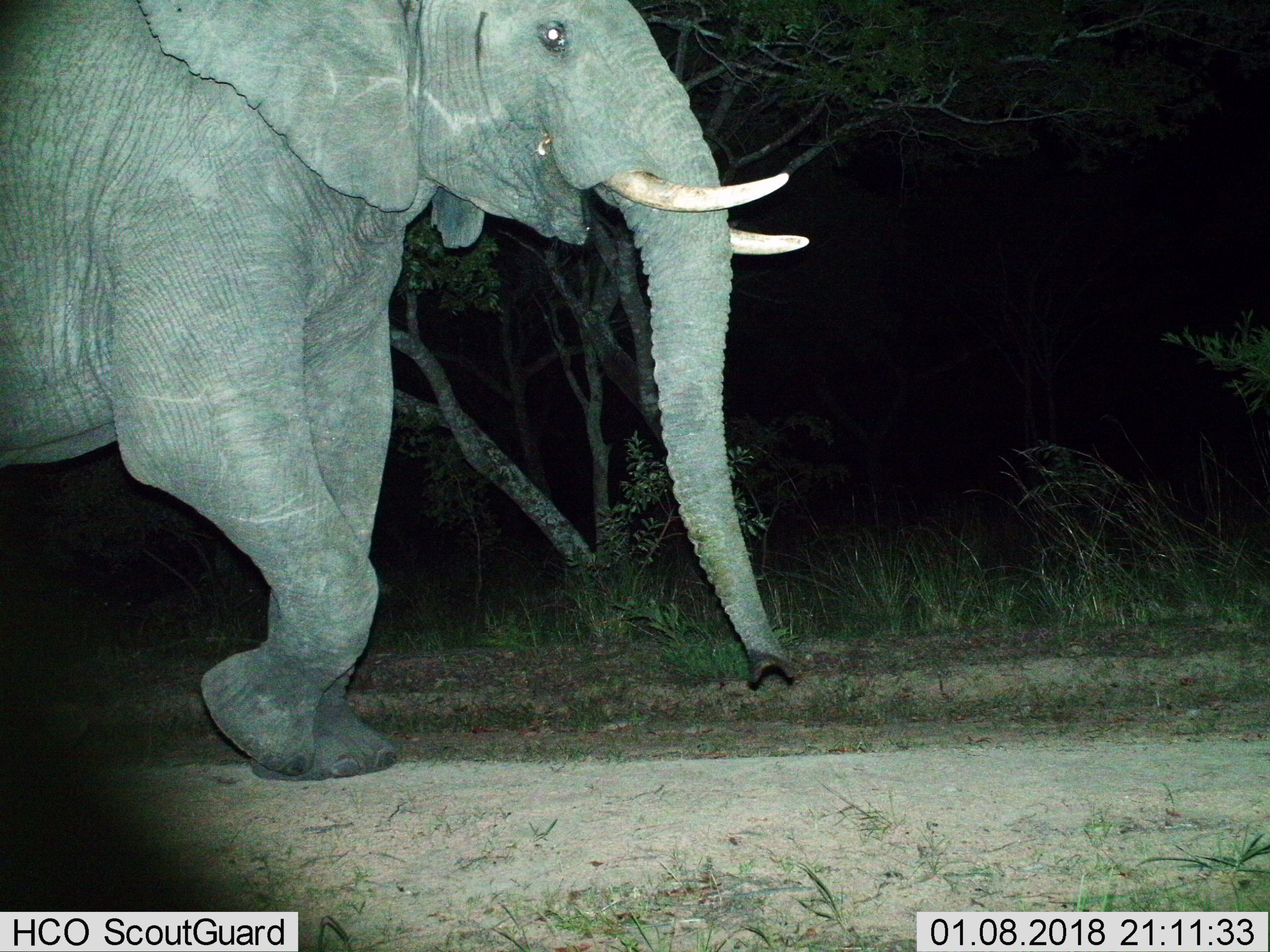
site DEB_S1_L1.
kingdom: Animalia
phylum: Chordata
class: Mammalia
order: Proboscidea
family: Elephantidae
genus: Loxodonta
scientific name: Loxodonta africana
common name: african bush elephant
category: elephant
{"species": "elephant (african bush elephant) (Loxodonta africana)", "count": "1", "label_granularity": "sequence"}